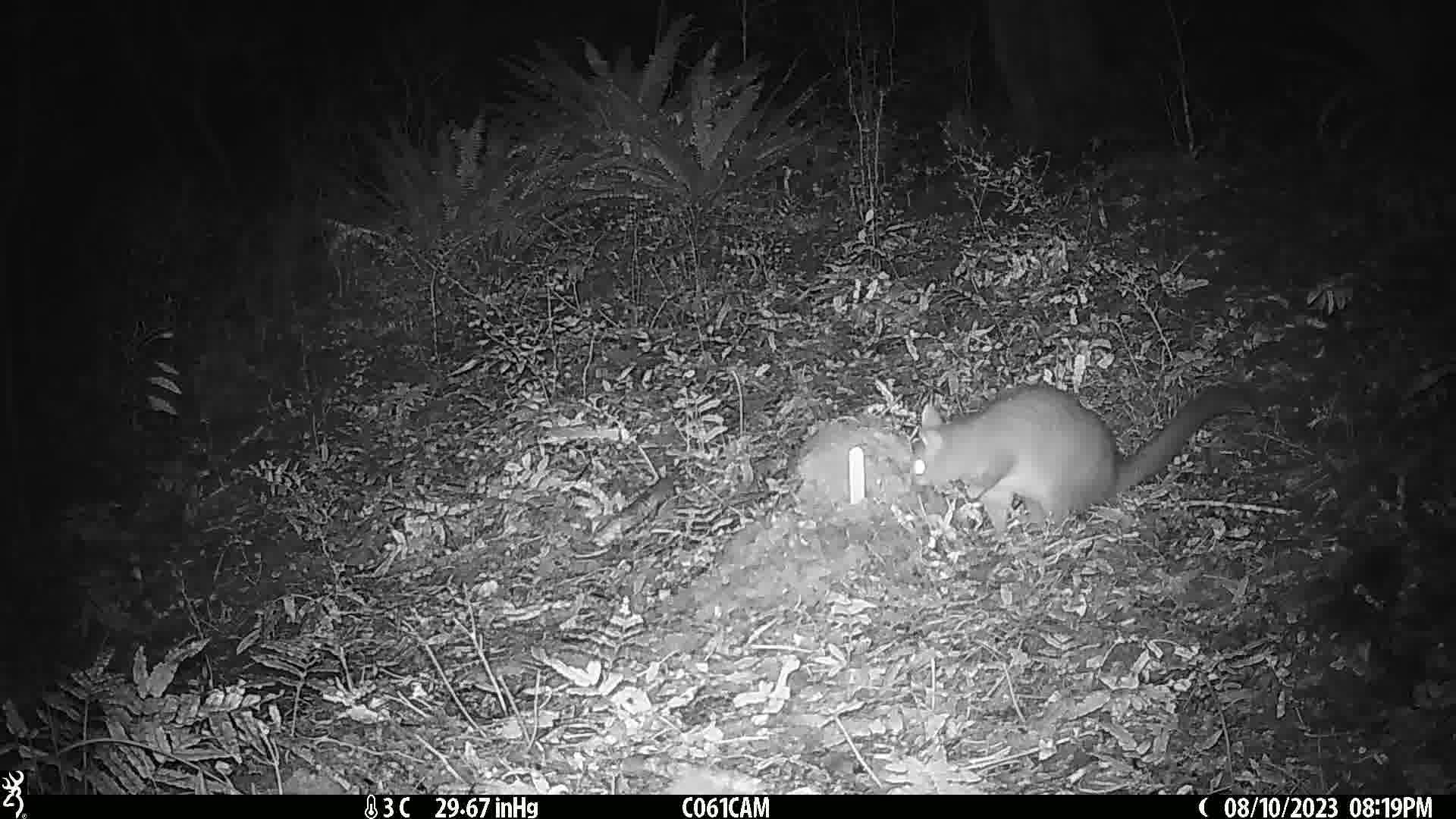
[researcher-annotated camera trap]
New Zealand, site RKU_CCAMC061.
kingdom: Animalia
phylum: Chordata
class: Mammalia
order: Diprotodontia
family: Phalangeridae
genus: Trichosurus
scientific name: Trichosurus vulpecula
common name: common brushtail possum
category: possum